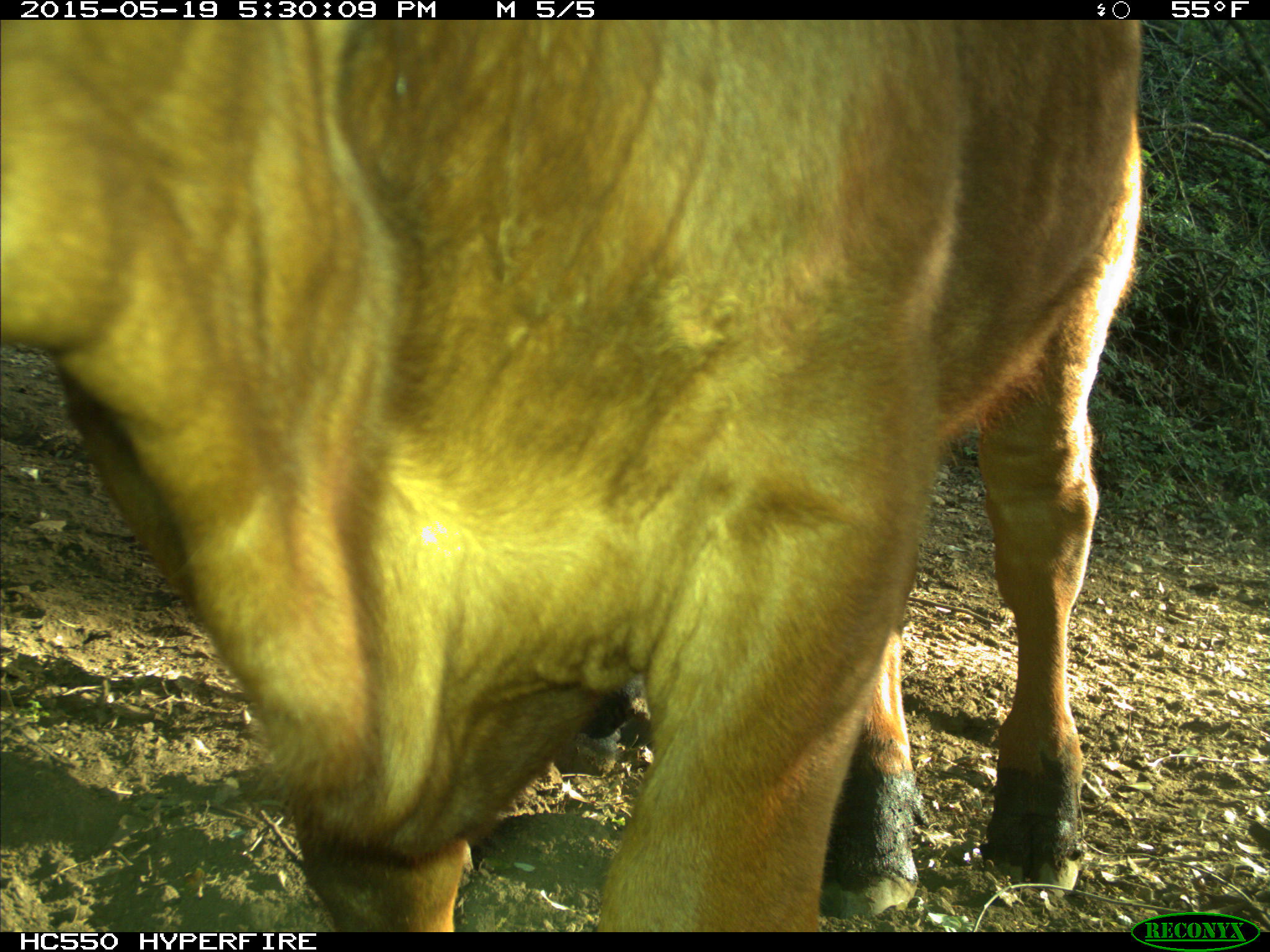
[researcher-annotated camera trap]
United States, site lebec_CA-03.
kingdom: Animalia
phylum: Chordata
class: Mammalia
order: Artiodactyla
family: Bovidae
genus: Bos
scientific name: Bos taurus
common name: domestic cow